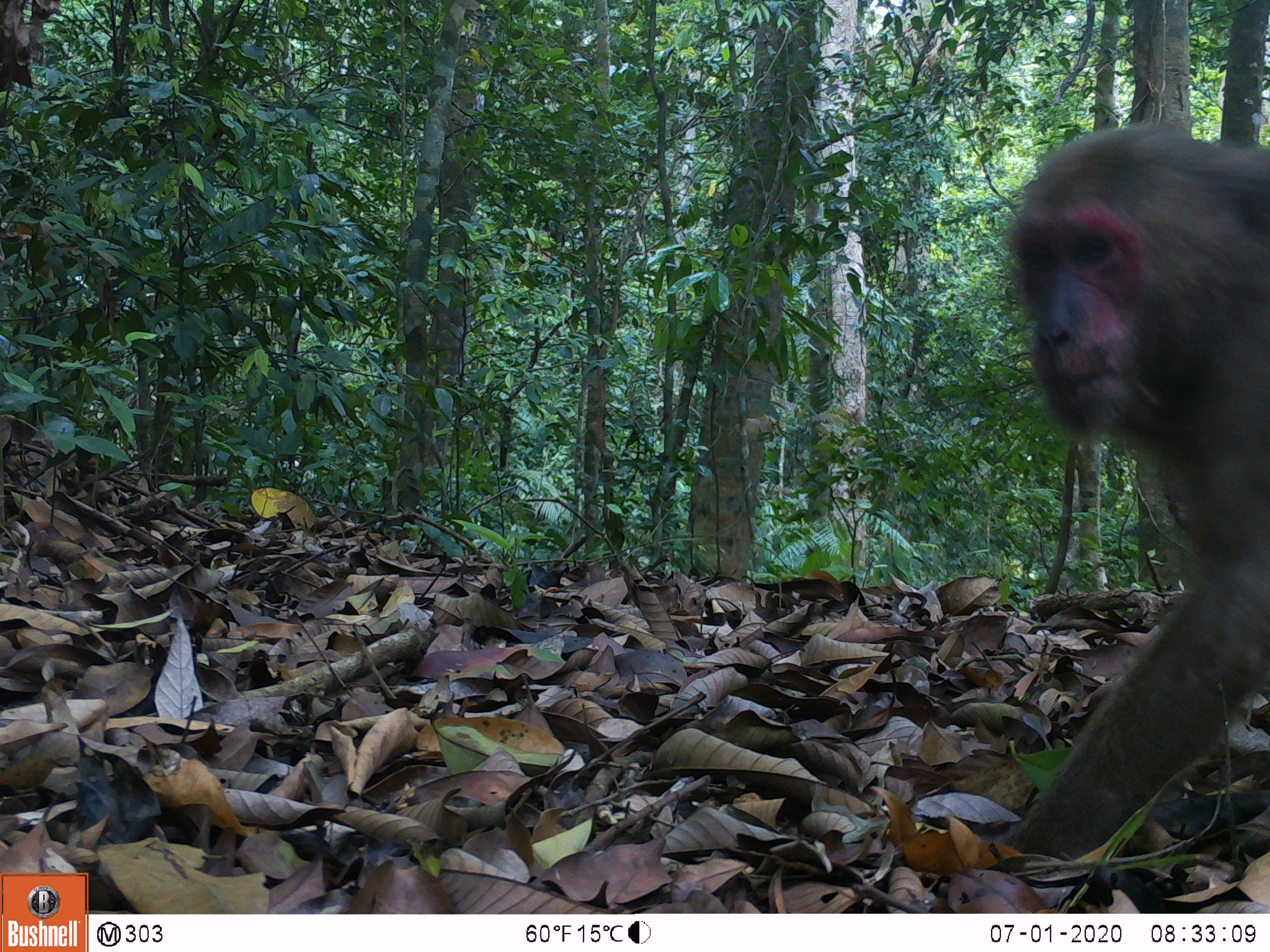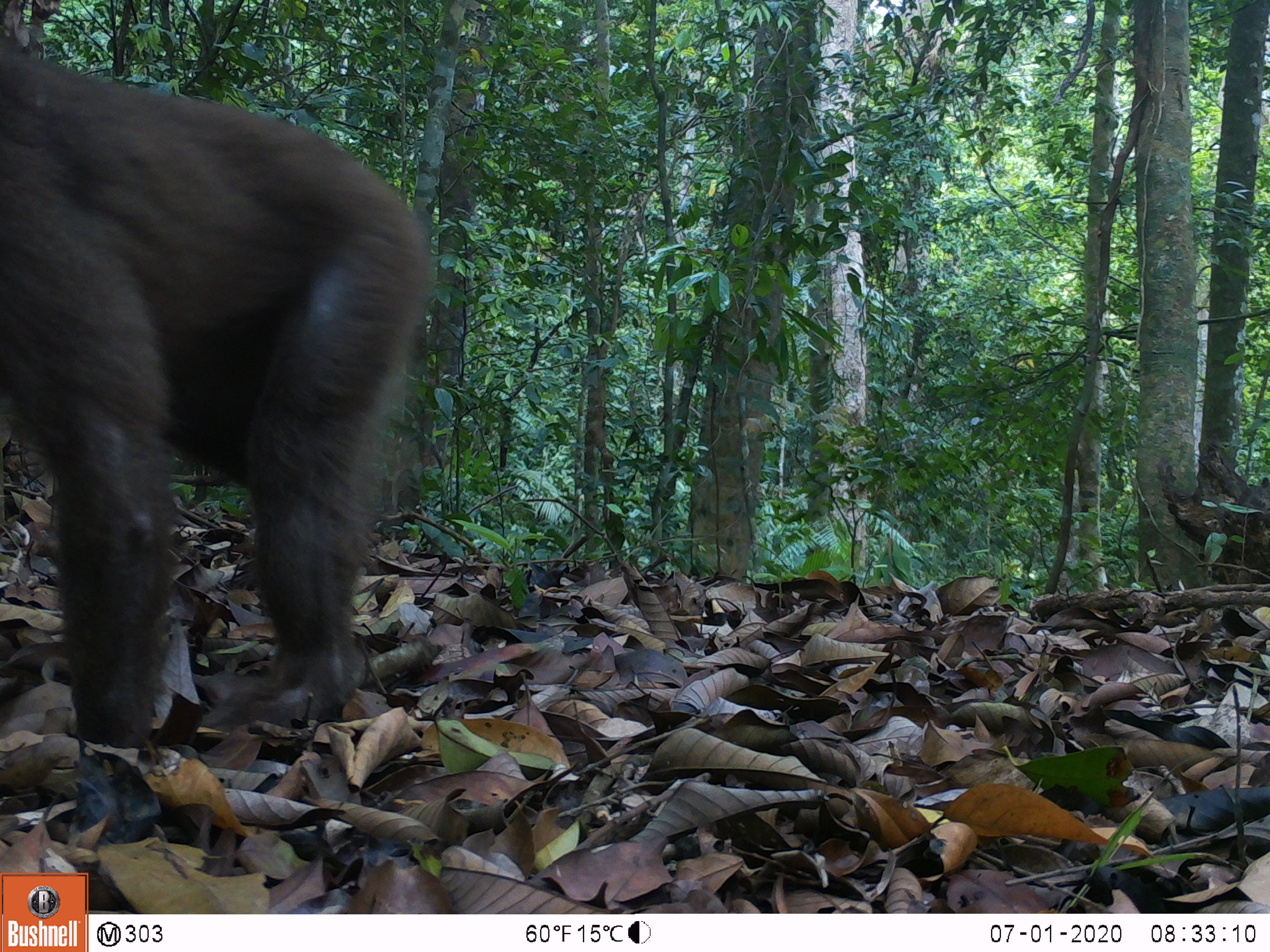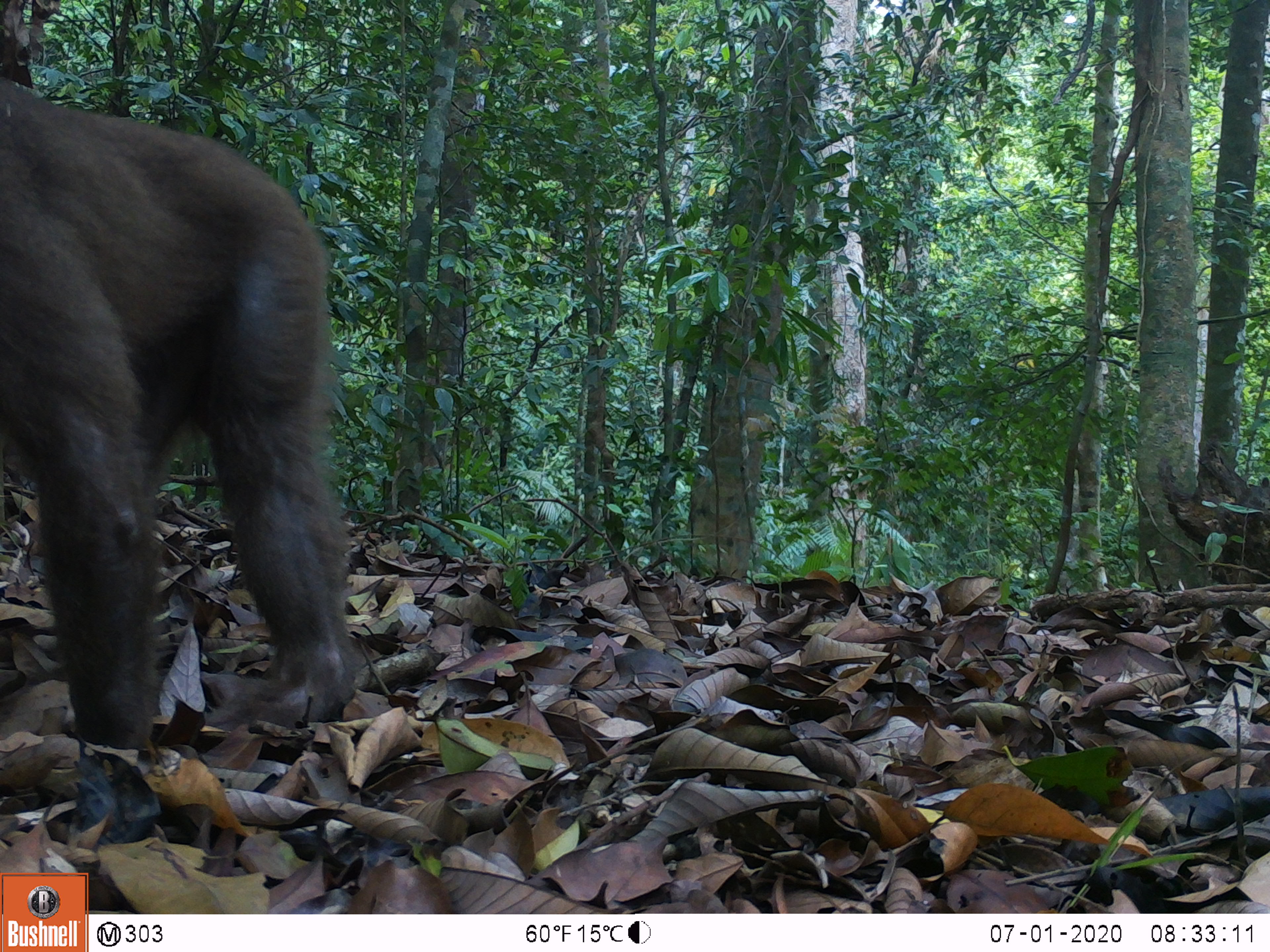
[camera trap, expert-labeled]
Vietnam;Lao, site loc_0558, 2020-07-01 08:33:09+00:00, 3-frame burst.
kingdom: Animalia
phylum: Chordata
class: Mammalia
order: Primates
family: Cercopithecidae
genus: Macaca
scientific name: Macaca arctoides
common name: stump-tailed macaque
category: stump tailed macaque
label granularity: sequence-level